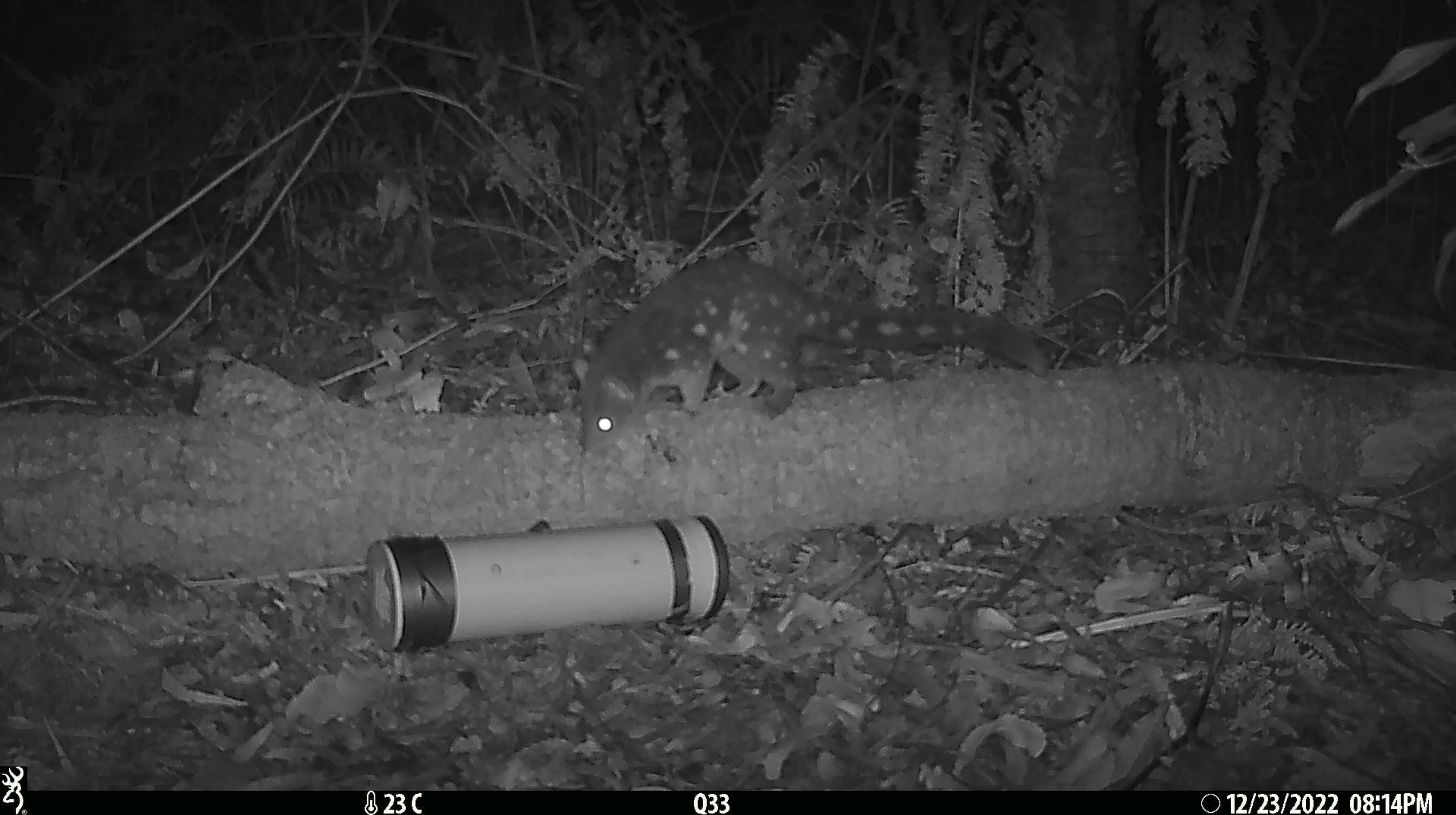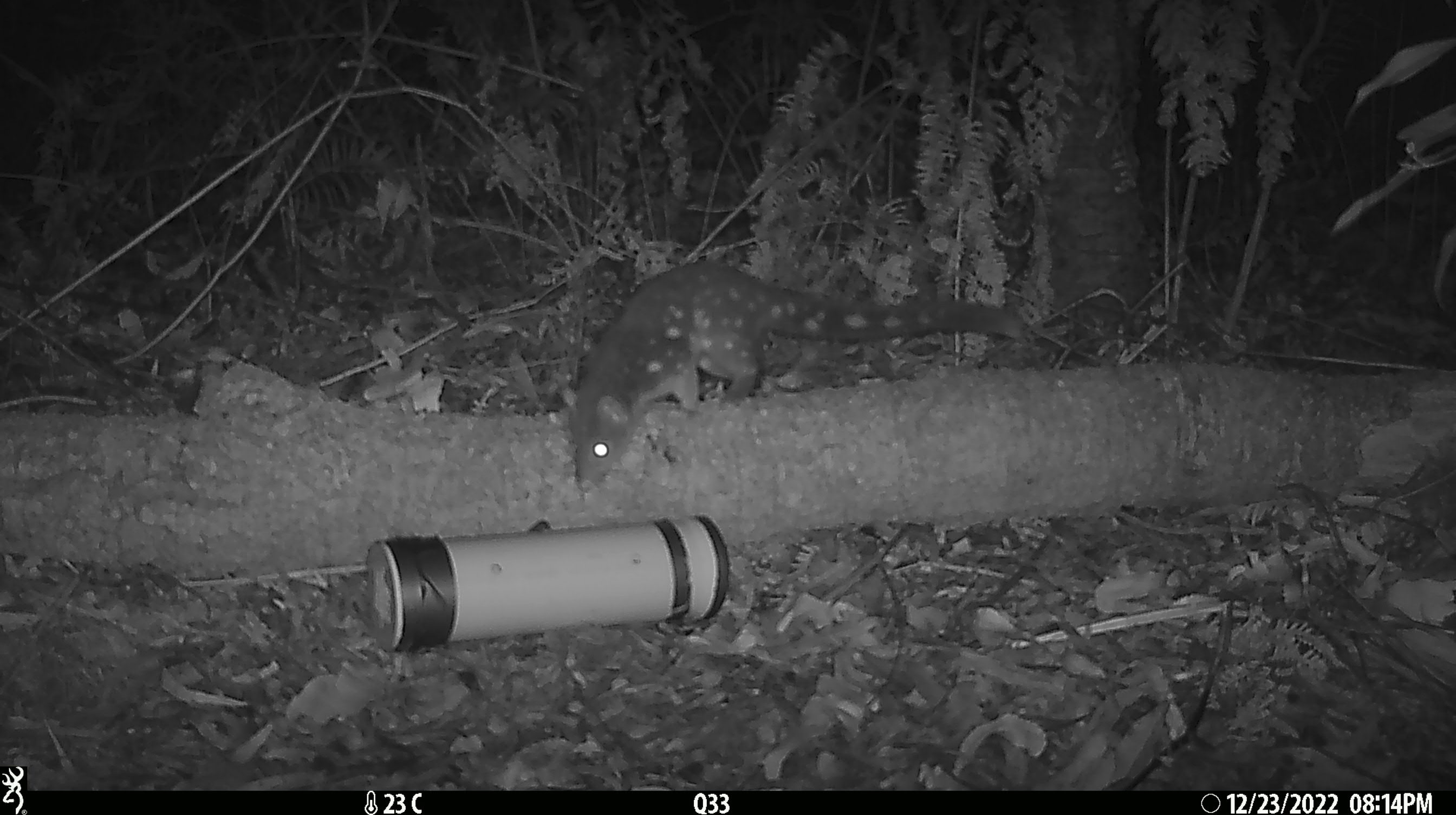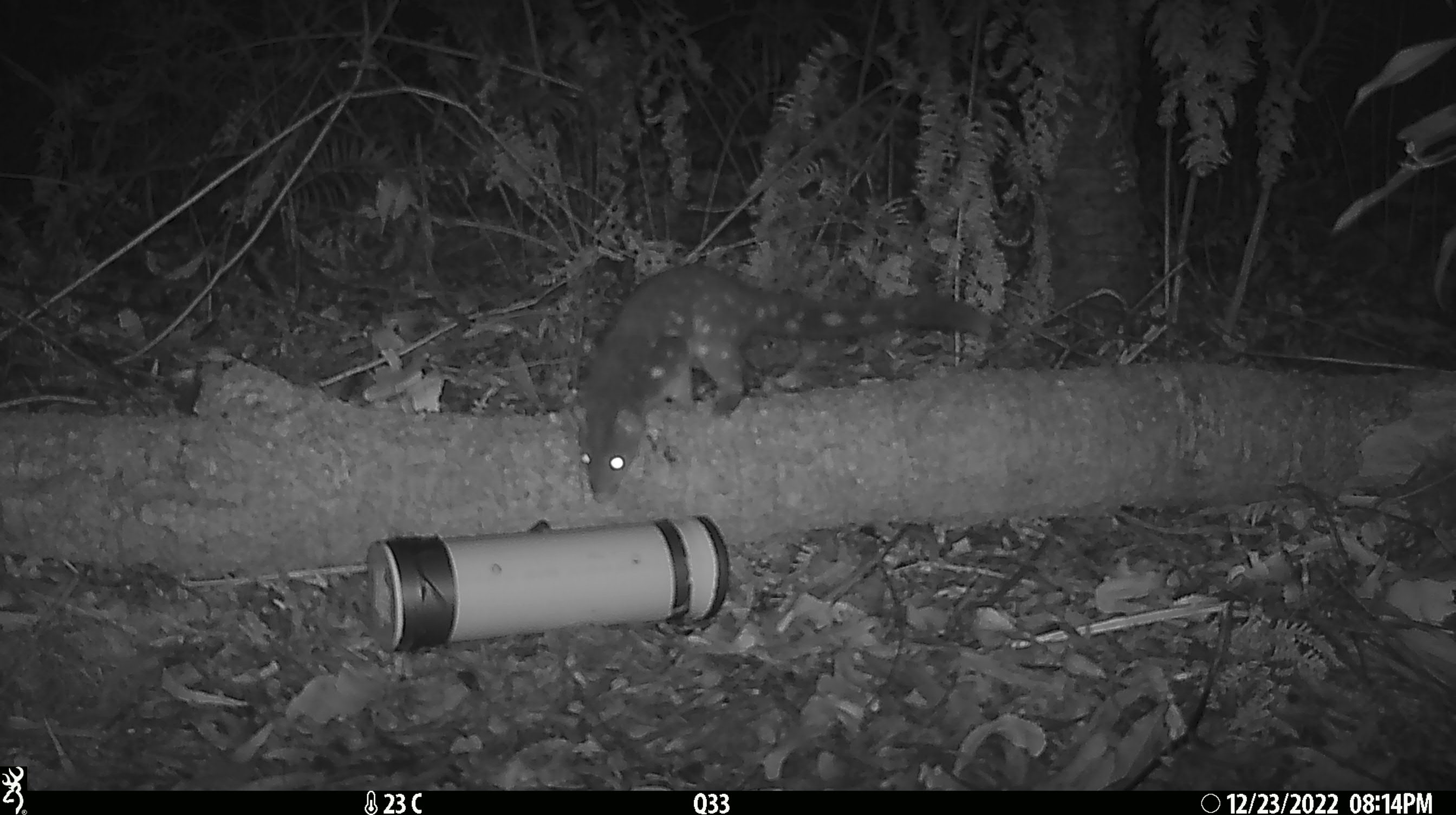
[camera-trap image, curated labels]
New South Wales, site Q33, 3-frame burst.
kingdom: Animalia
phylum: Chordata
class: Mammalia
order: Dasyuromorphia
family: Dasyuridae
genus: Dasyurus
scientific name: Dasyurus maculatus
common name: spotted-tailed quoll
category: quoll